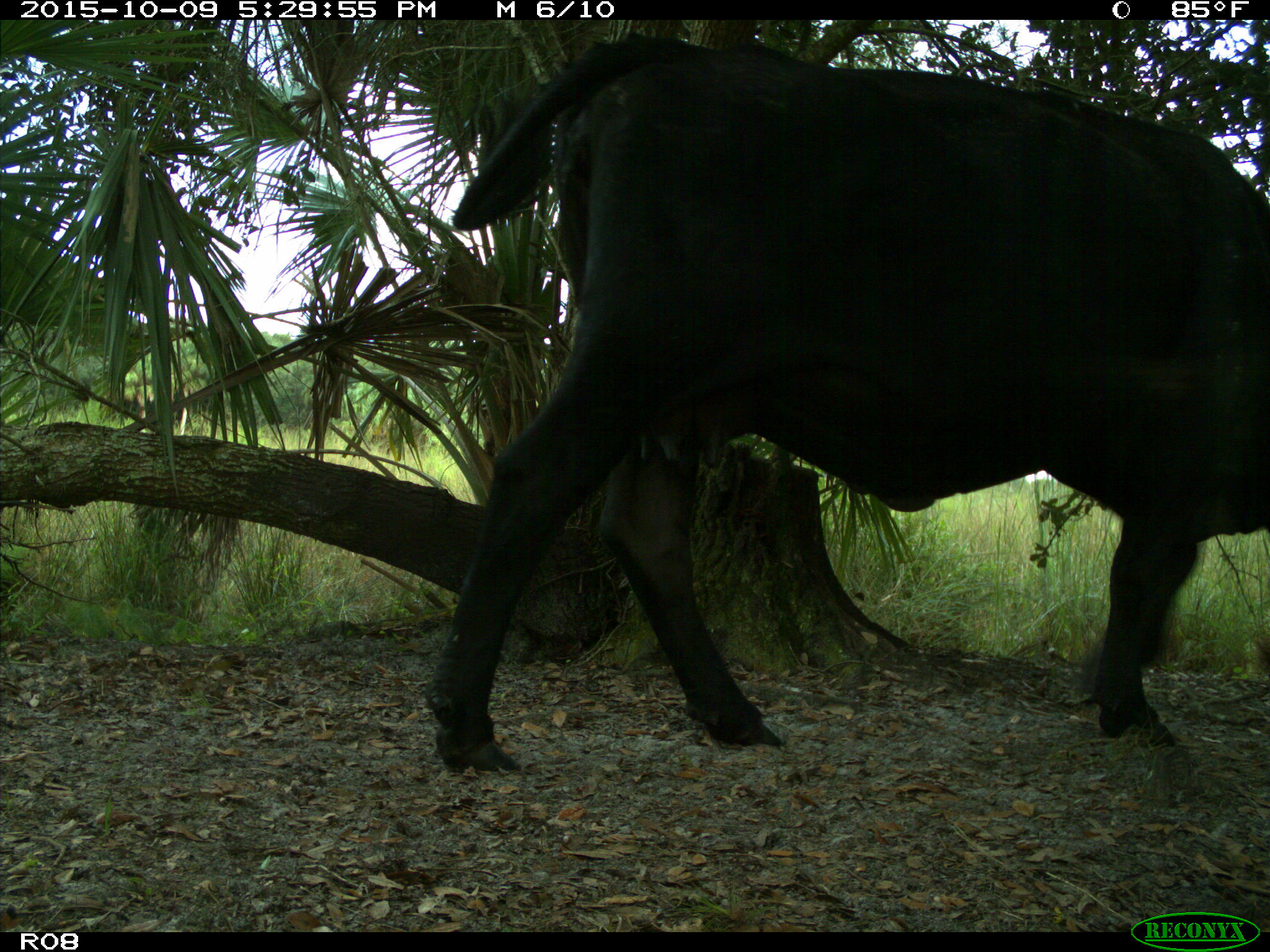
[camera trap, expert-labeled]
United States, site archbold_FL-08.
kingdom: Animalia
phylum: Chordata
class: Mammalia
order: Artiodactyla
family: Bovidae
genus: Bos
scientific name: Bos taurus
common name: domestic cow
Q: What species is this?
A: Bos taurus (domestic cow).